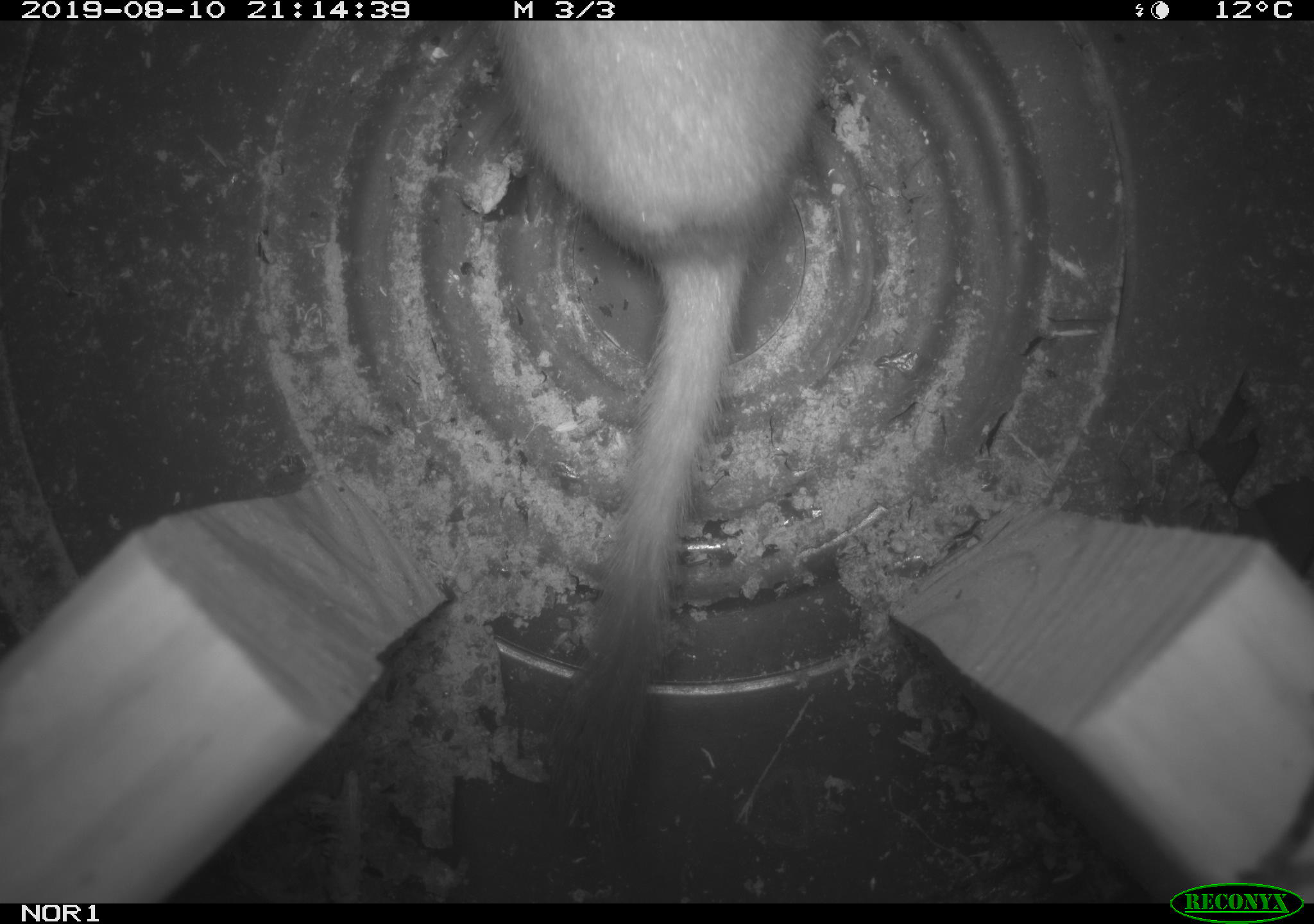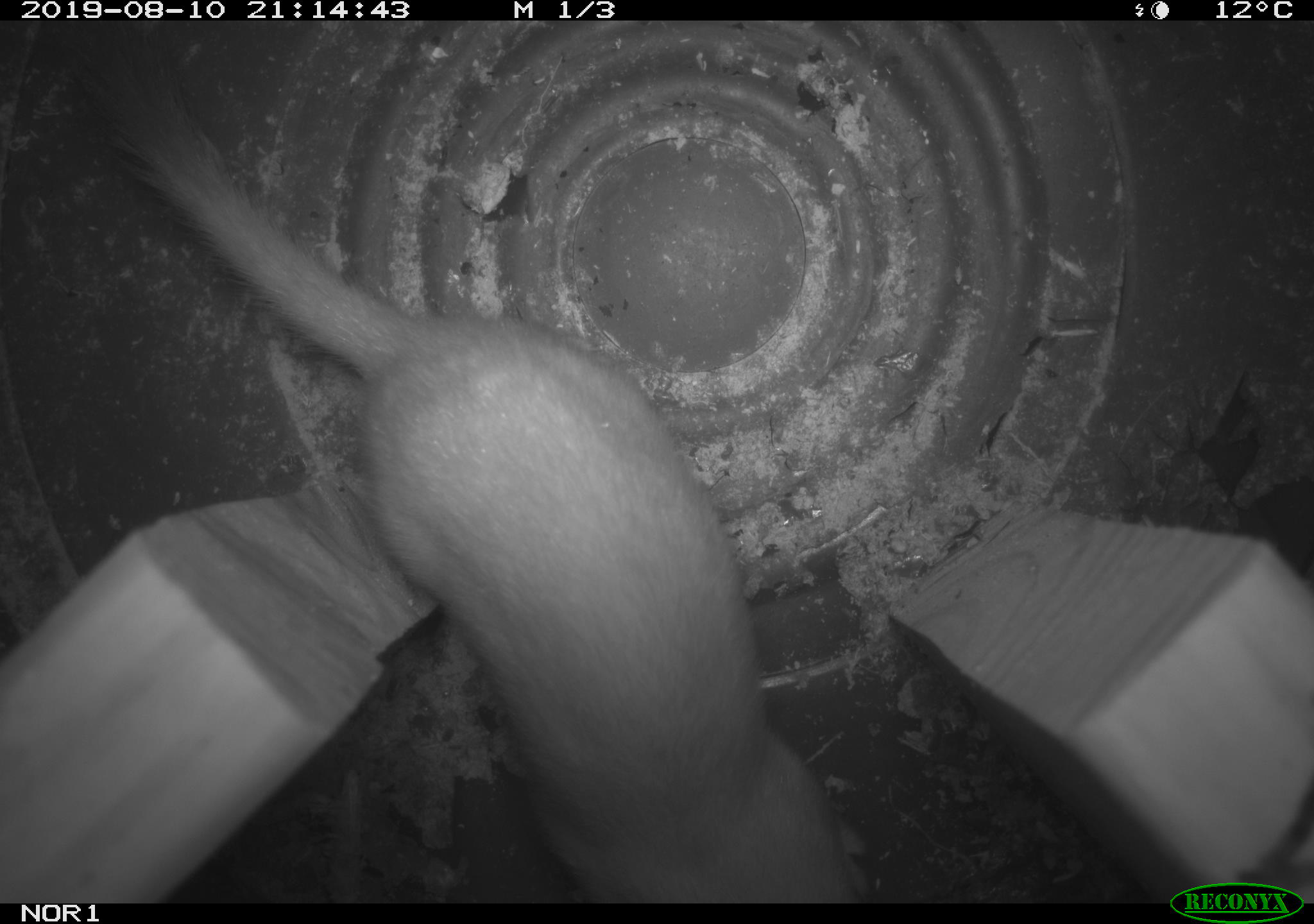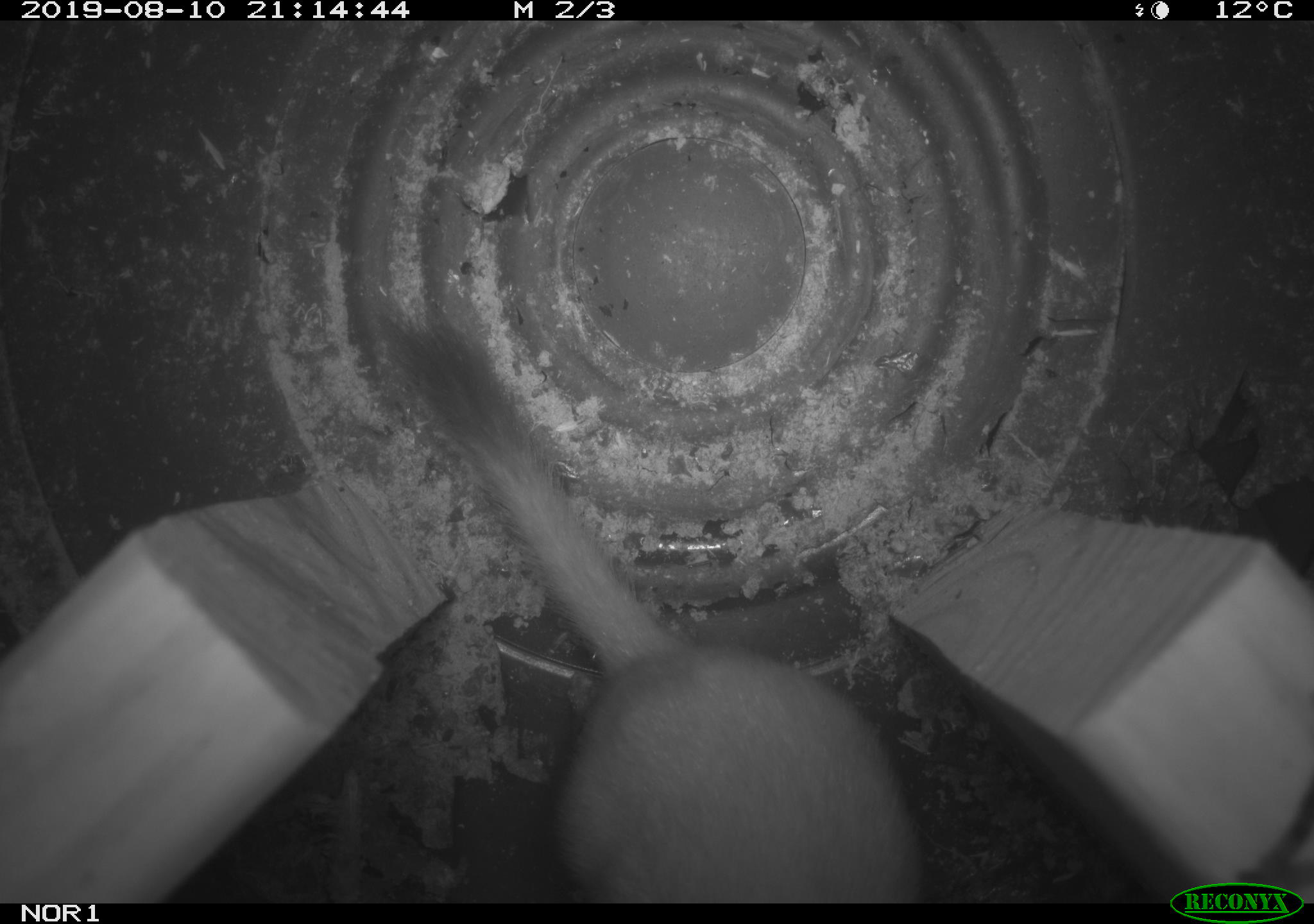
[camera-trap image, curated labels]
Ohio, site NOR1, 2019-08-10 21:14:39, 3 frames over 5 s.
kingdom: Animalia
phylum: Chordata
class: Mammalia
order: Carnivora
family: Mustelidae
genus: Neogale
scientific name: Neogale frenata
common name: long-tailed weasel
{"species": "long-tailed weasel (Neogale frenata)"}